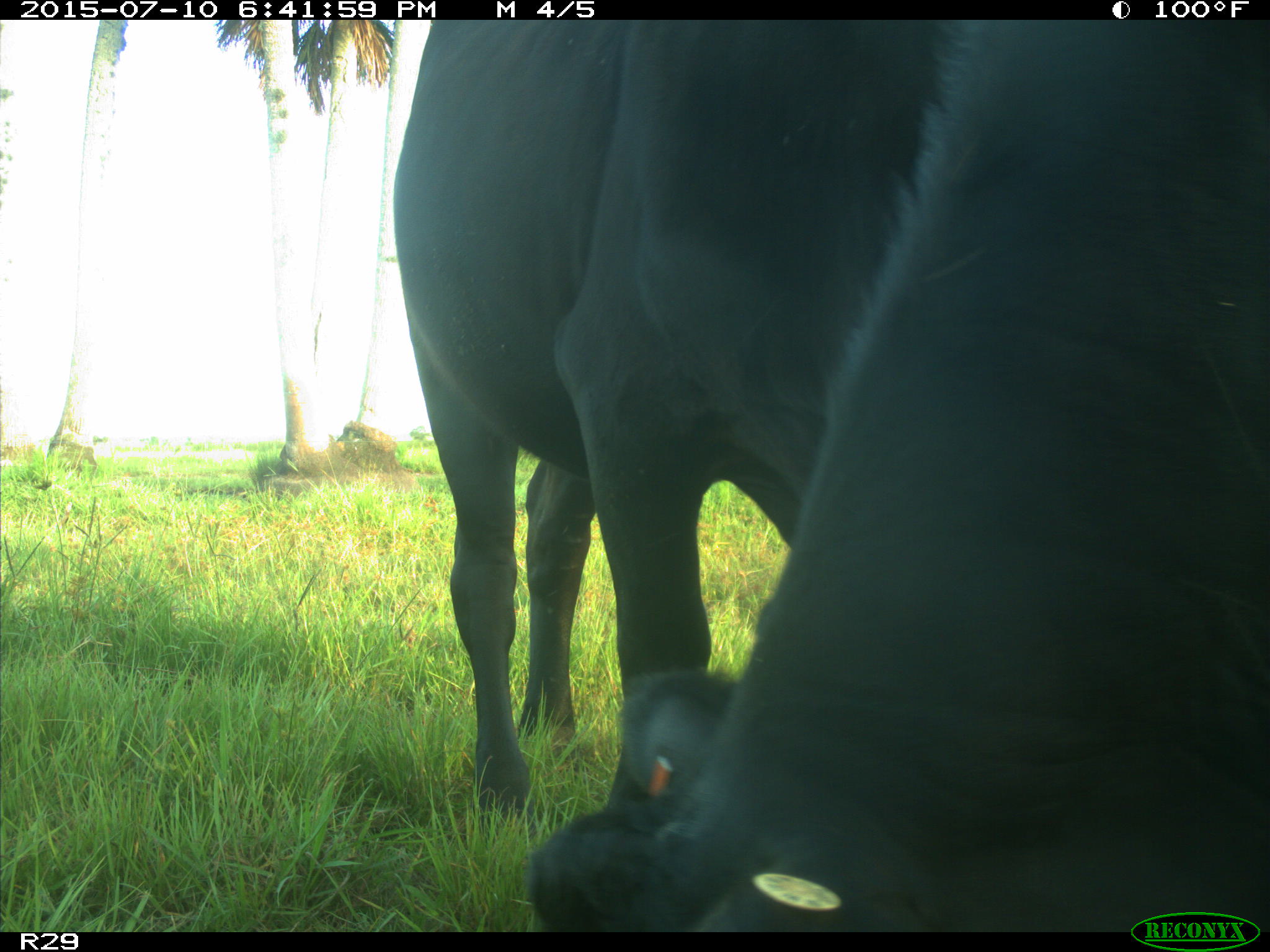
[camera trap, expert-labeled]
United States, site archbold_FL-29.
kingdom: Animalia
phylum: Chordata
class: Mammalia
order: Artiodactyla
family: Bovidae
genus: Bos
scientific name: Bos taurus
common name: domestic cow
Bos taurus (domestic cow).